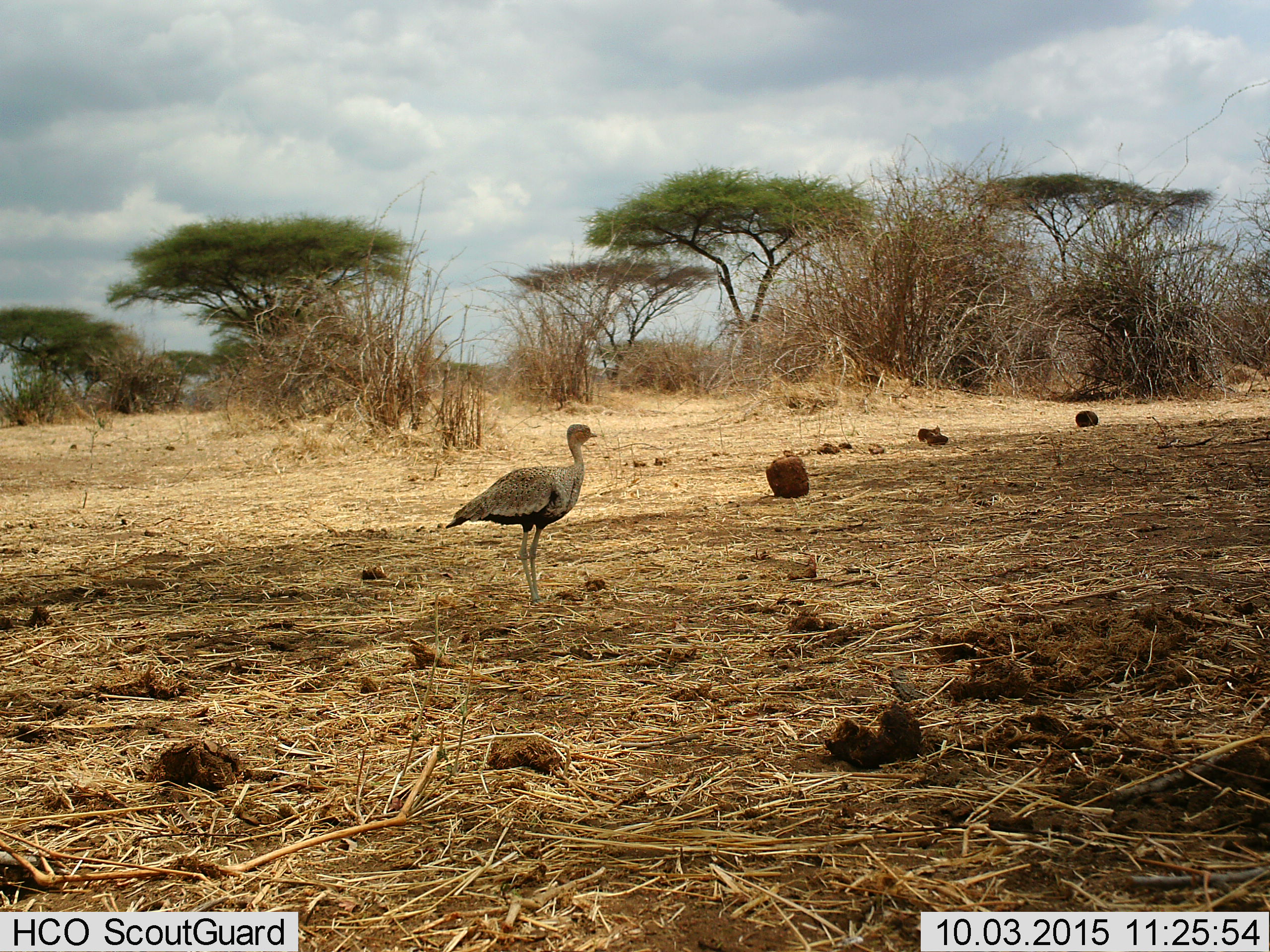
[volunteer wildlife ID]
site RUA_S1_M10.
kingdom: Animalia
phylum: Chordata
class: Aves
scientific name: Aves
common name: bird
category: birdother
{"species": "birdother (bird) (Aves)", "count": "1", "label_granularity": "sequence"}